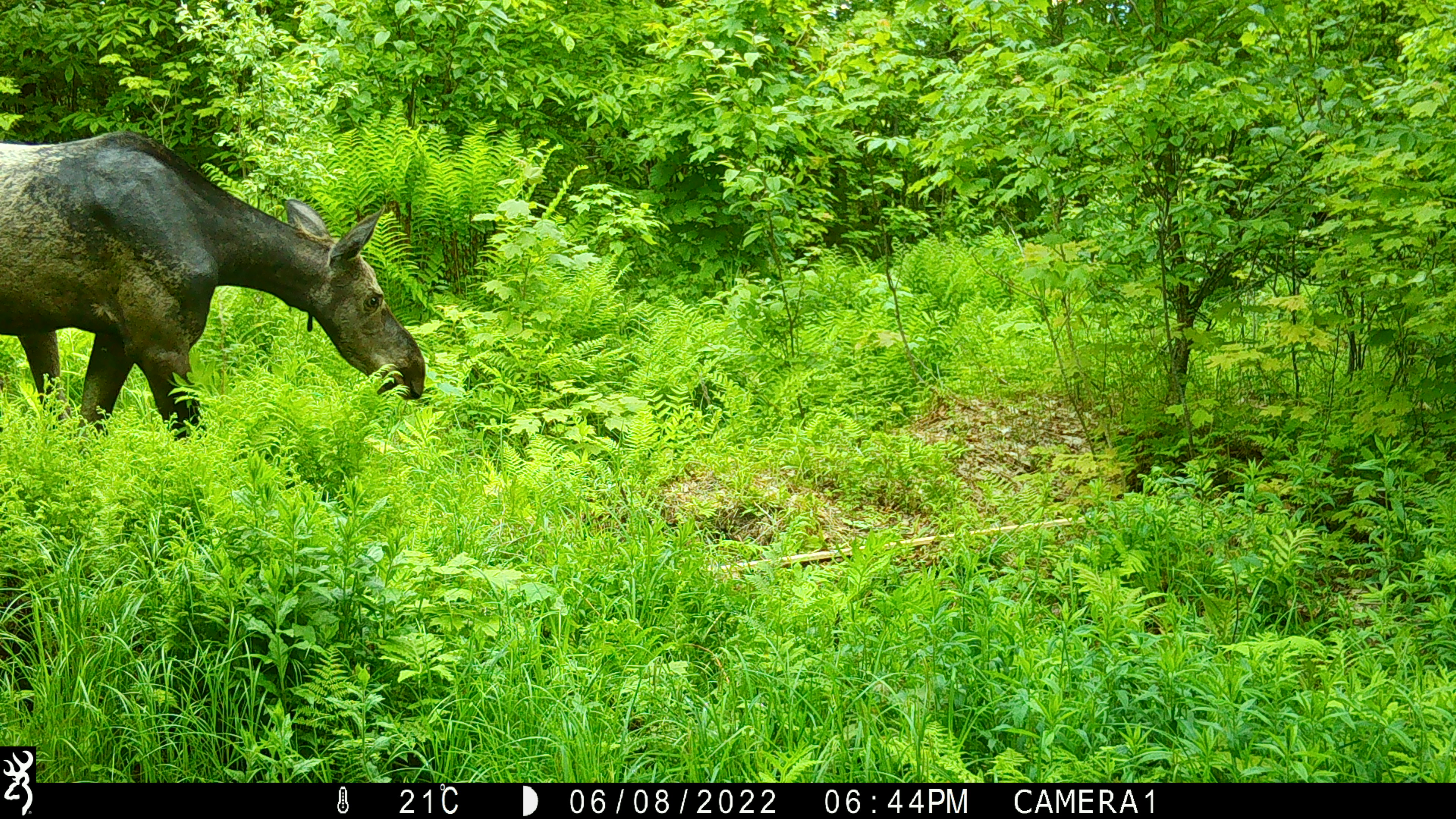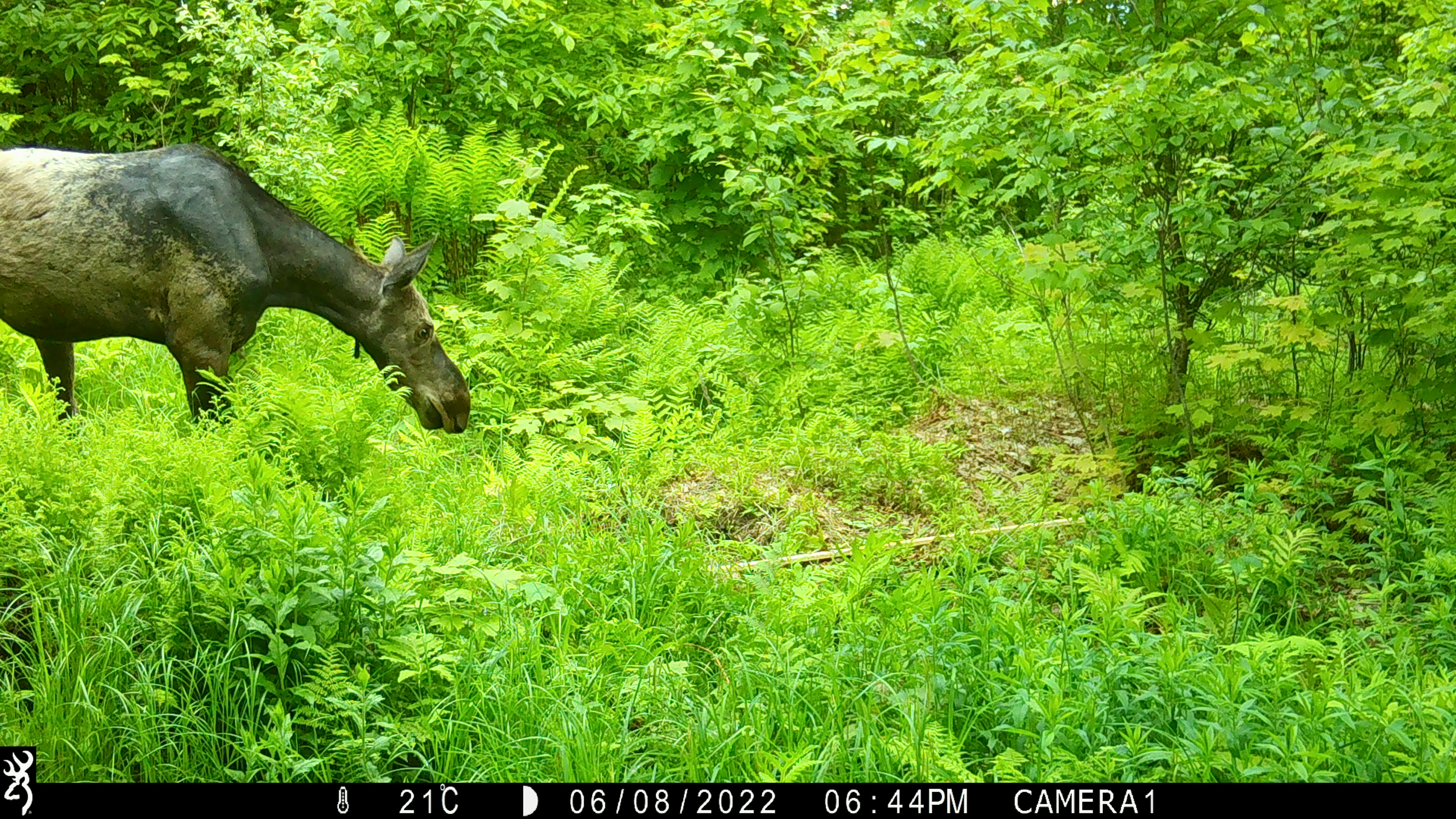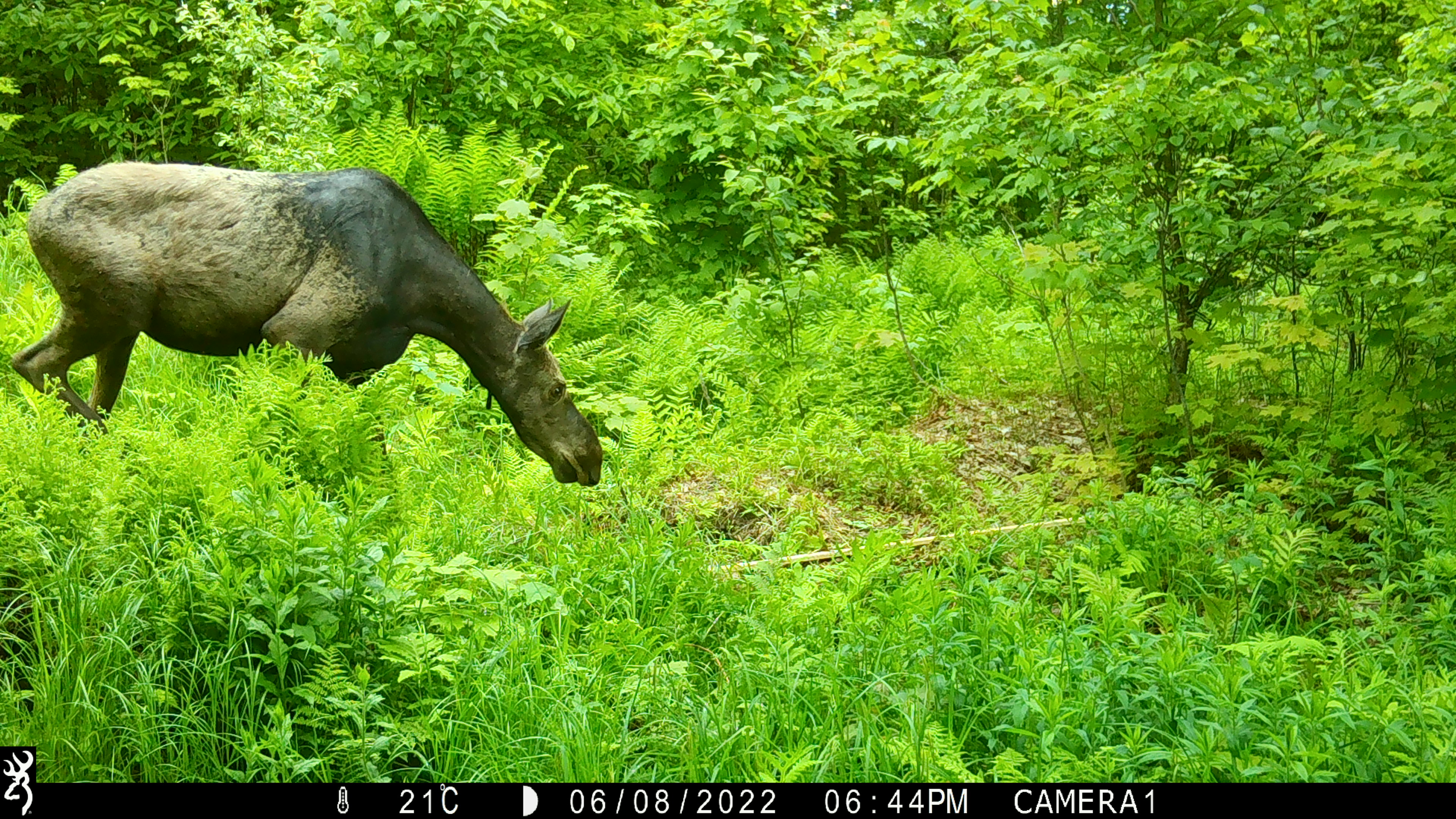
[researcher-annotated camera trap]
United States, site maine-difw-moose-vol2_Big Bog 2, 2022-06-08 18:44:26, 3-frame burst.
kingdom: Animalia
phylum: Chordata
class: Mammalia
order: Artiodactyla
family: Cervidae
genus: Alces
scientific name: Alces alces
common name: moose